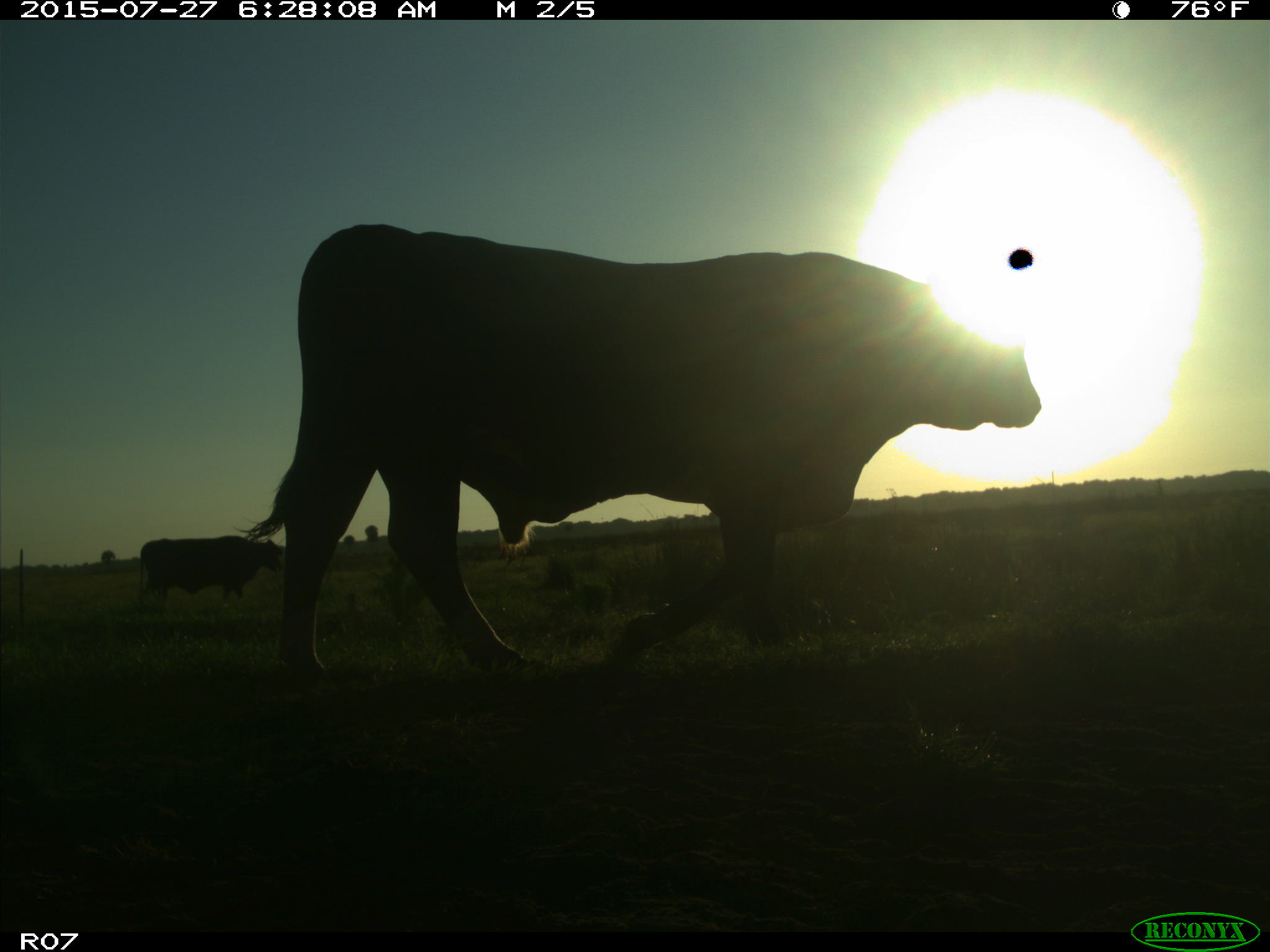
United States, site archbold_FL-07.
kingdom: Animalia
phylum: Chordata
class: Mammalia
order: Artiodactyla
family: Bovidae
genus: Bos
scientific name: Bos taurus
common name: domestic cow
Bos taurus (domestic cow).